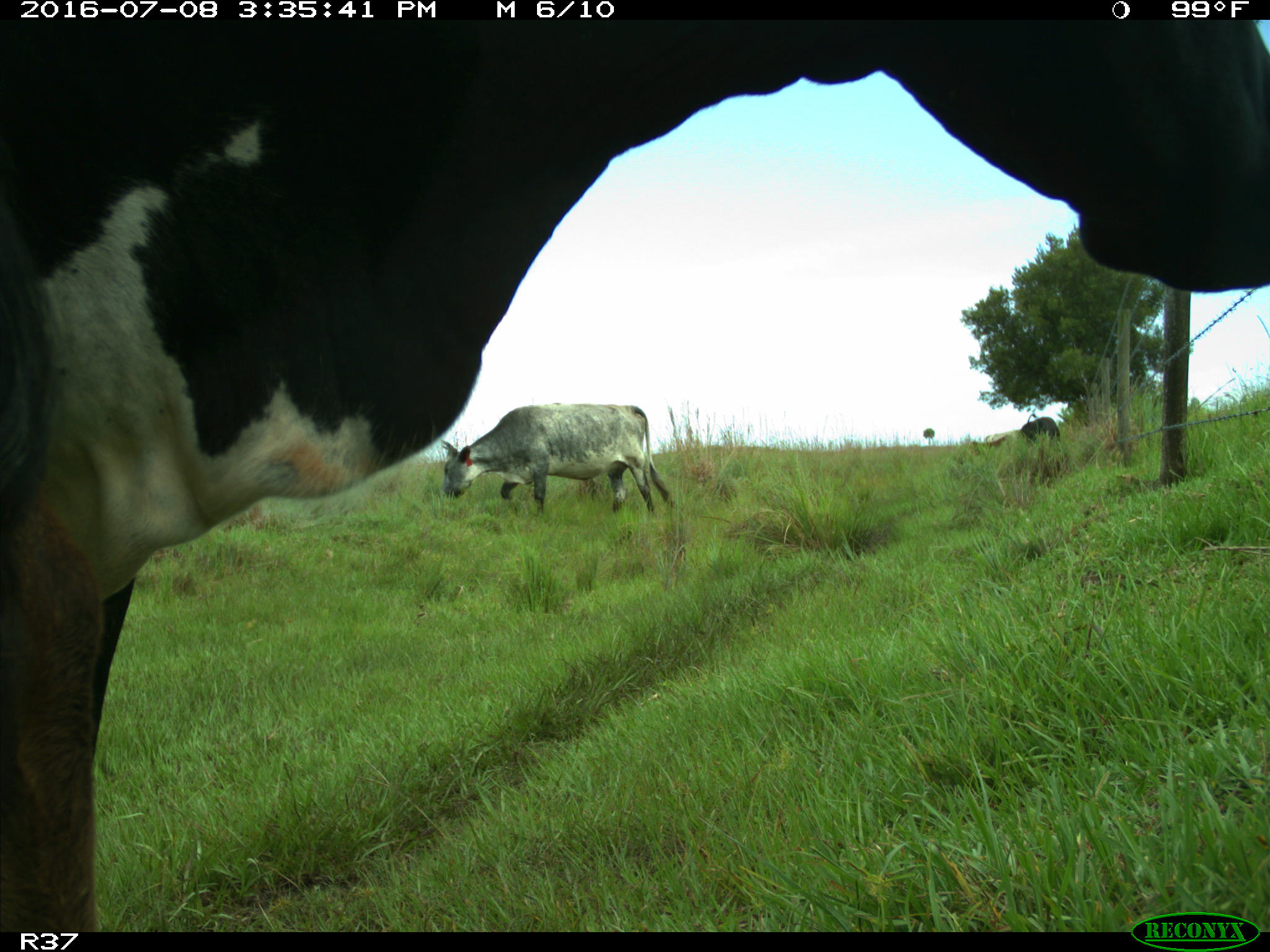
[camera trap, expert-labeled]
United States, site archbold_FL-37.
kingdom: Animalia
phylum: Chordata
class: Mammalia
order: Artiodactyla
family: Bovidae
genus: Bos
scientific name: Bos taurus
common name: domestic cow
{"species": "Bos taurus (domestic cow)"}